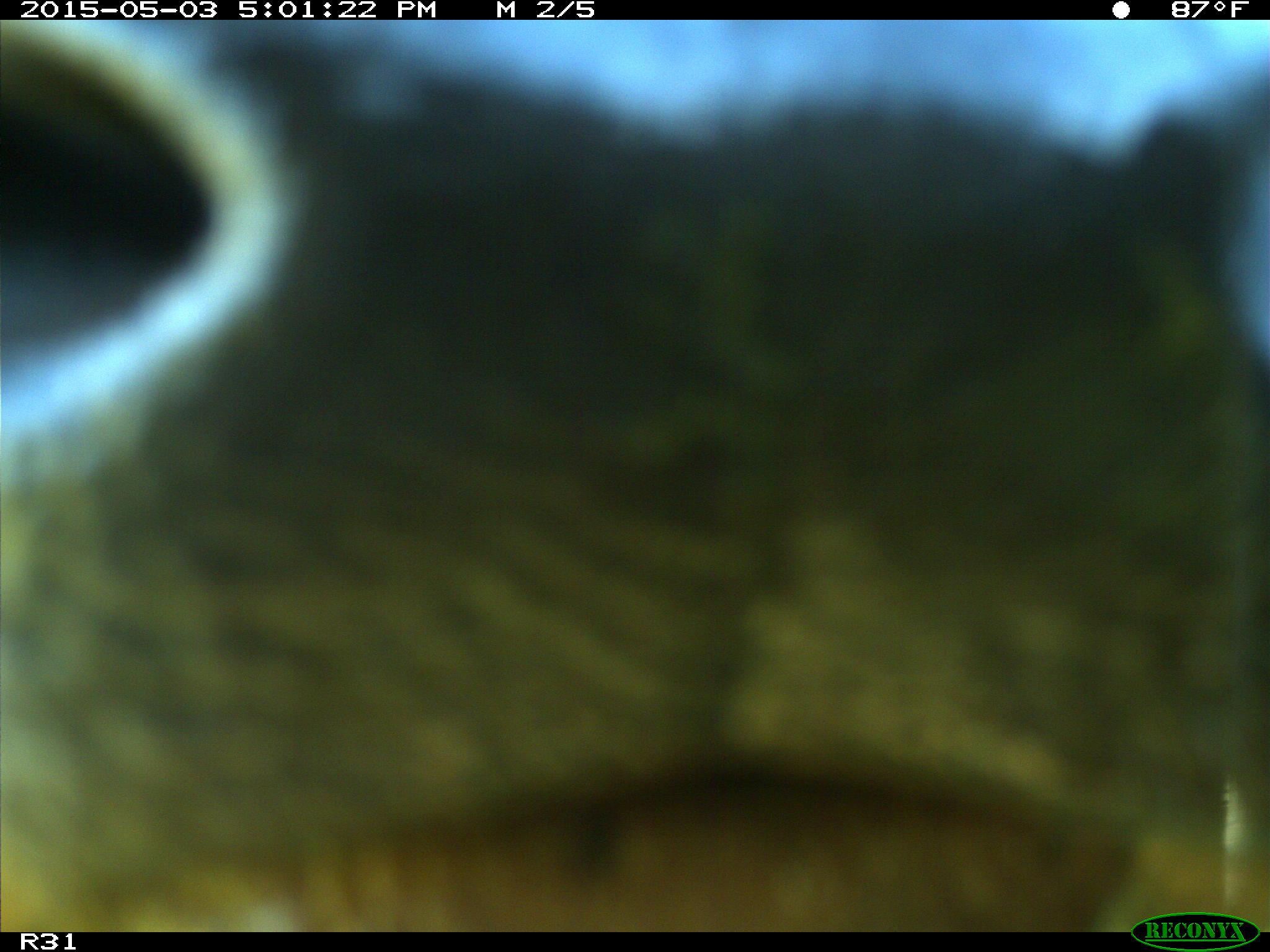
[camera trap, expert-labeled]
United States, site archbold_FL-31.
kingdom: Animalia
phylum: Chordata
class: Mammalia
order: Artiodactyla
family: Bovidae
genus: Bos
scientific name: Bos taurus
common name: domestic cow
Bos taurus (domestic cow).